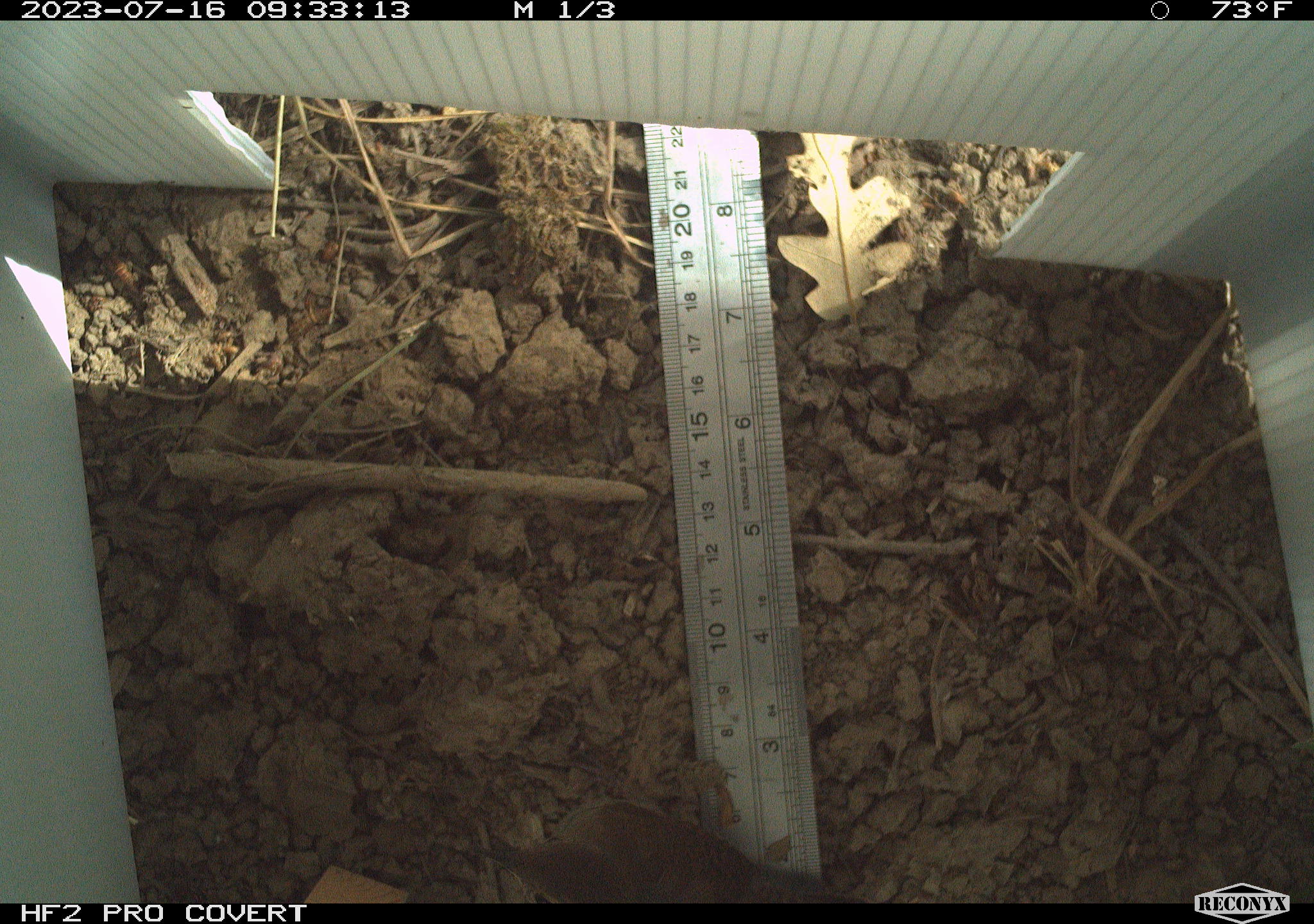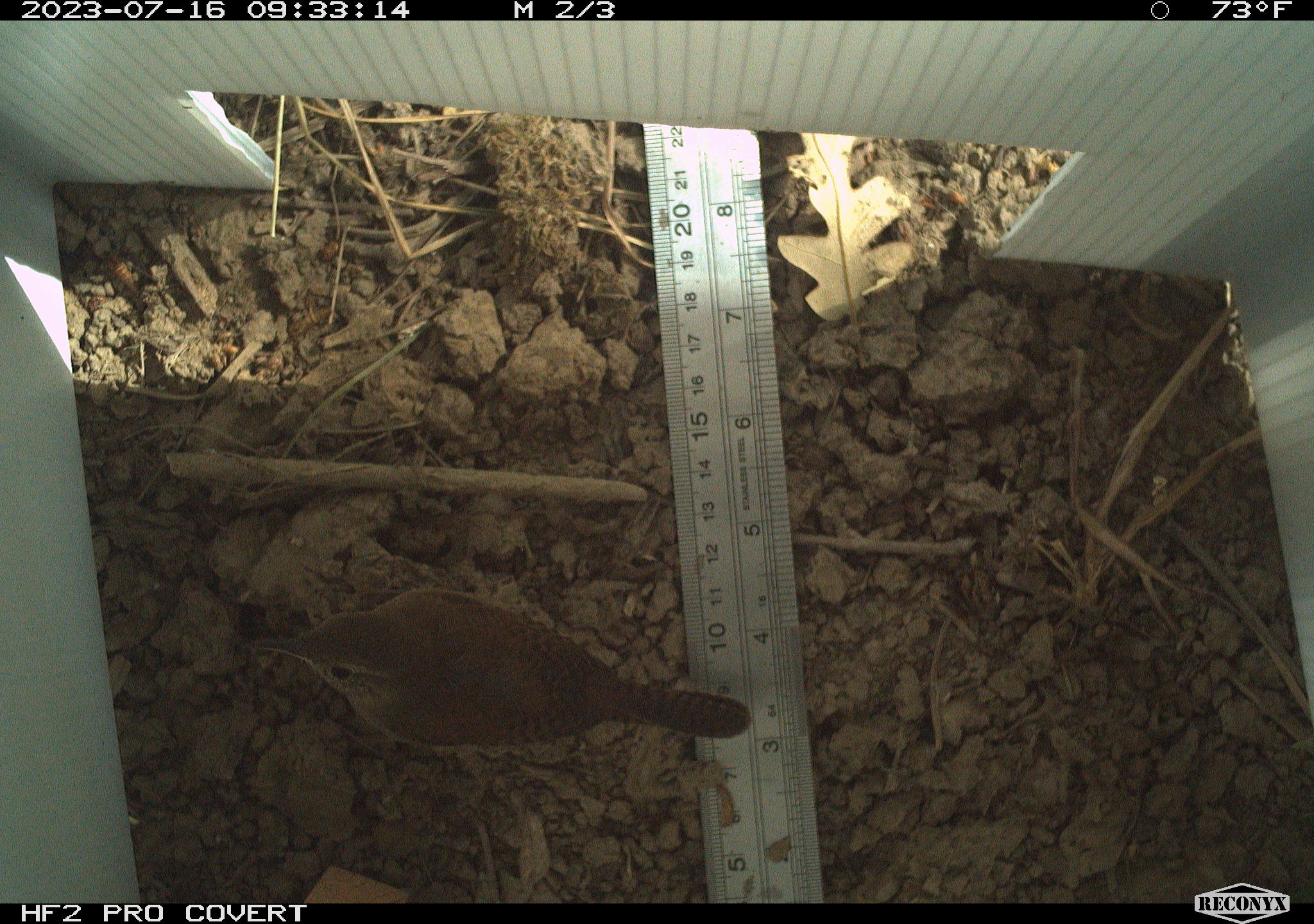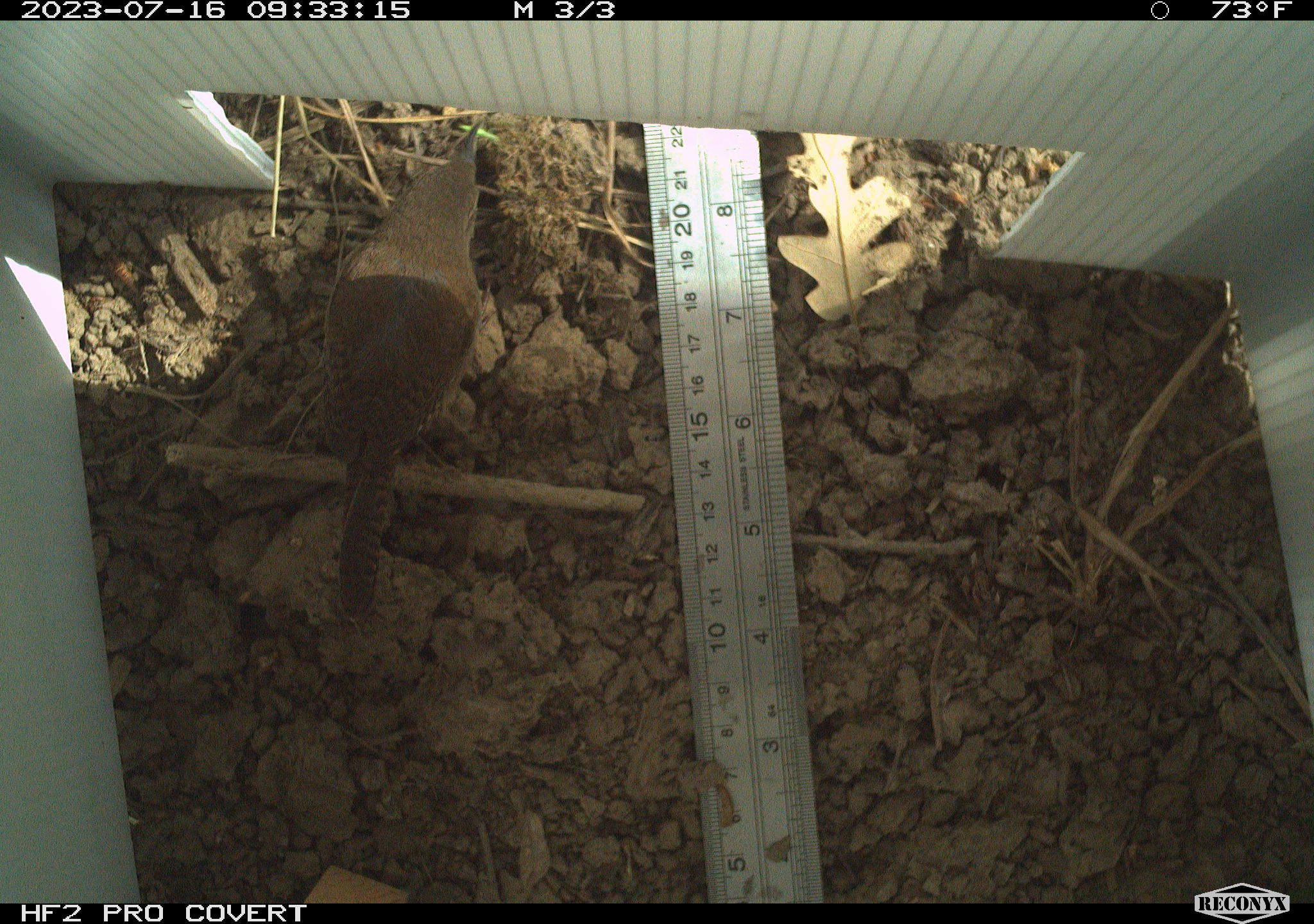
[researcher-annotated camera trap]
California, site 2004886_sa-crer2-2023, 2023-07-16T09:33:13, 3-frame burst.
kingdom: Animalia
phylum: Chordata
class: Aves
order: Passeriformes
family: Troglodytidae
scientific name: Troglodytidae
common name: wren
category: troglodytidae family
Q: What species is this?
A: Troglodytidae family (wren) (Troglodytidae).